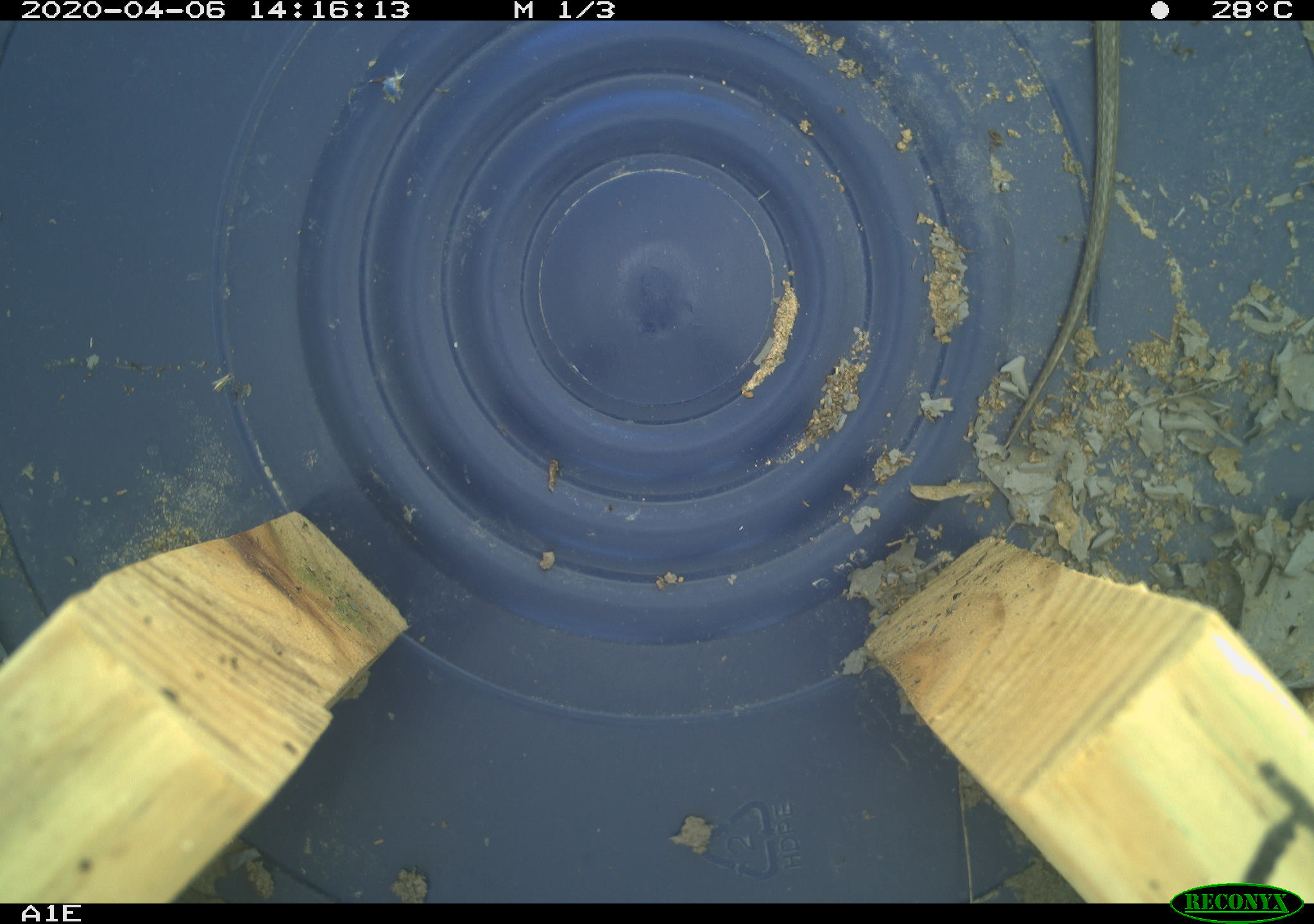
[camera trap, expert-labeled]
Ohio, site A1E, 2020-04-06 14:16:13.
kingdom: Animalia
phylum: Chordata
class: Reptilia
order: Squamata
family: Colubridae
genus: Thamnophis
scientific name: Thamnophis sirtalis sirtalis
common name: eastern gartersnake